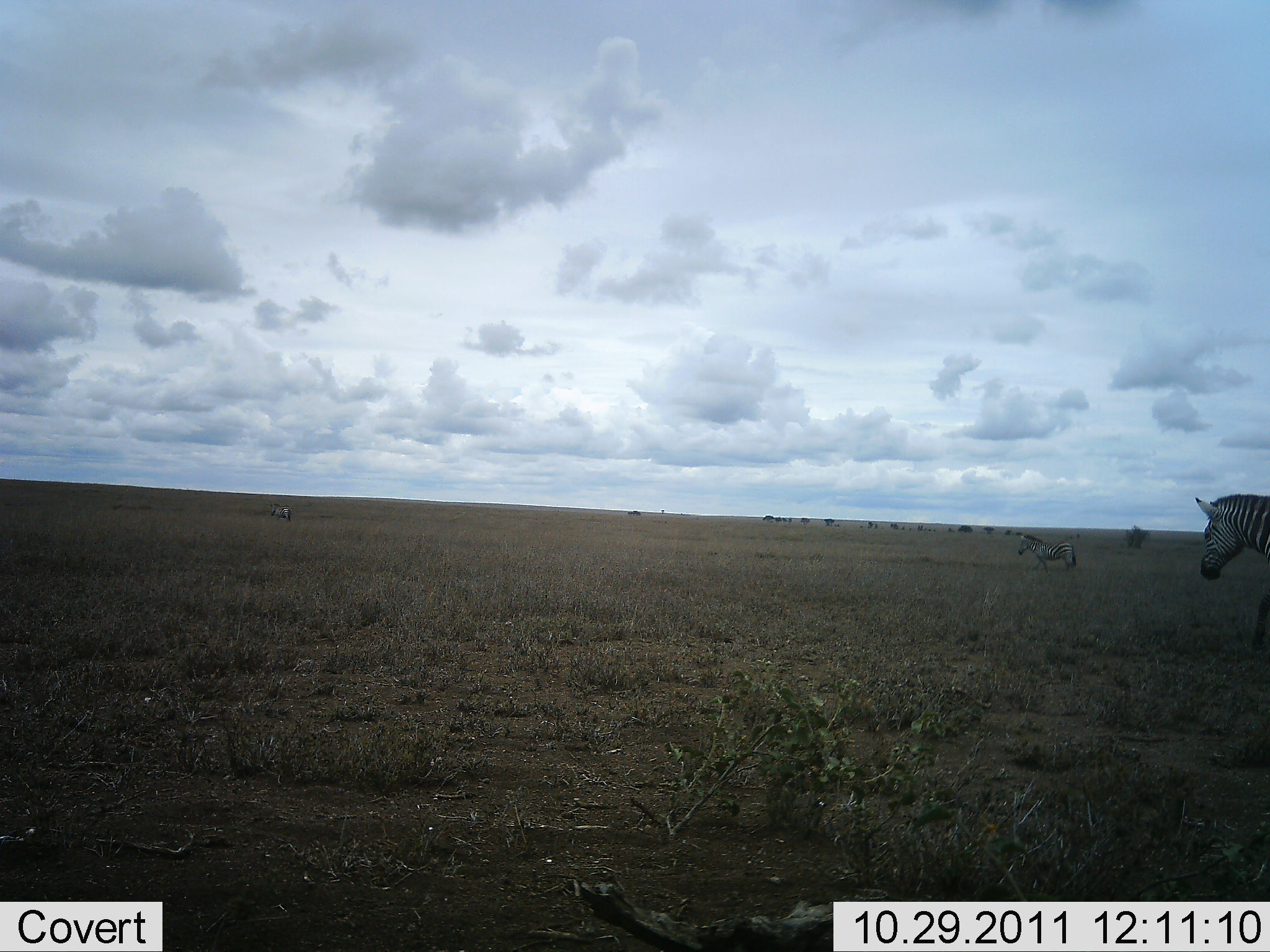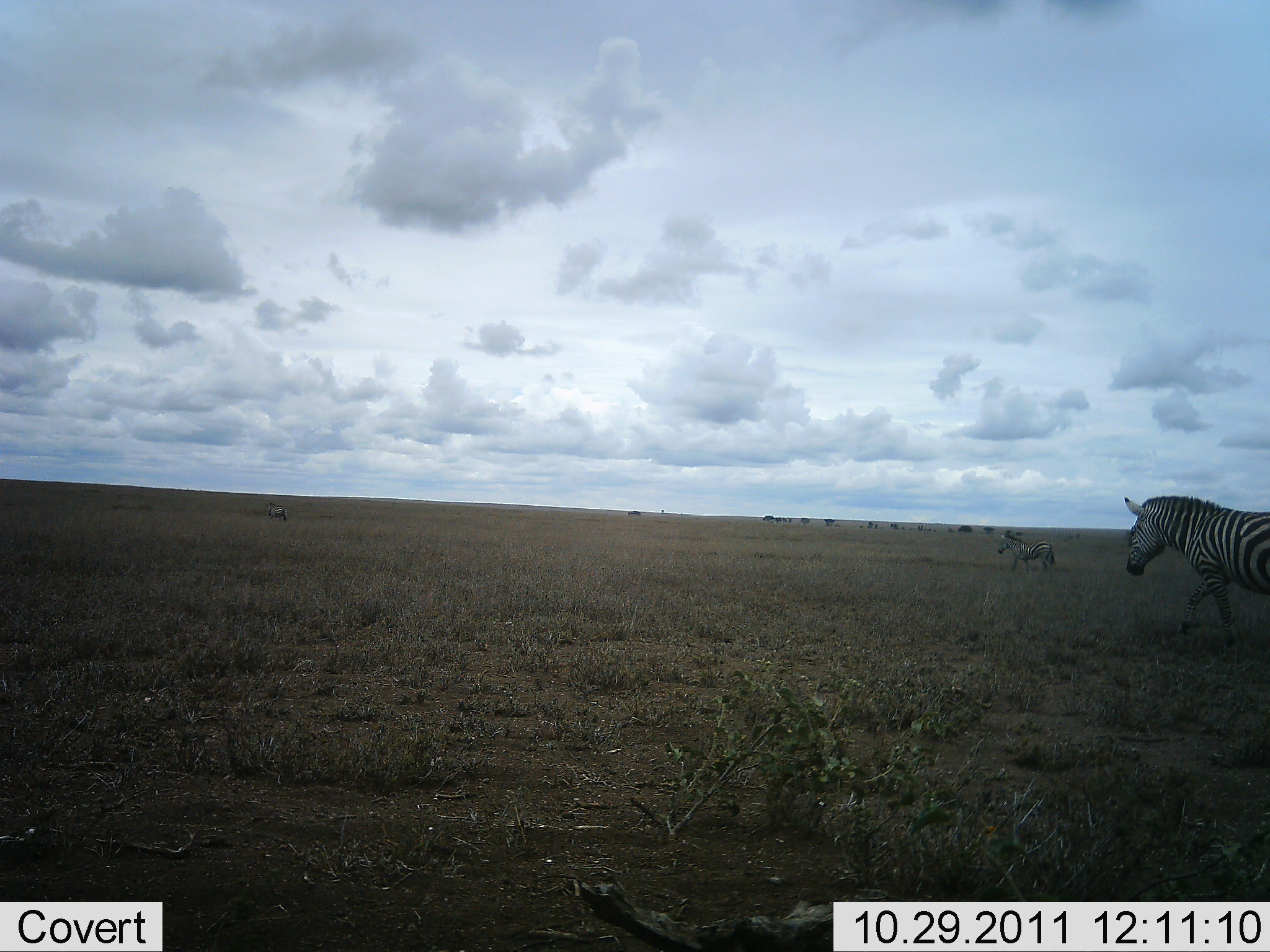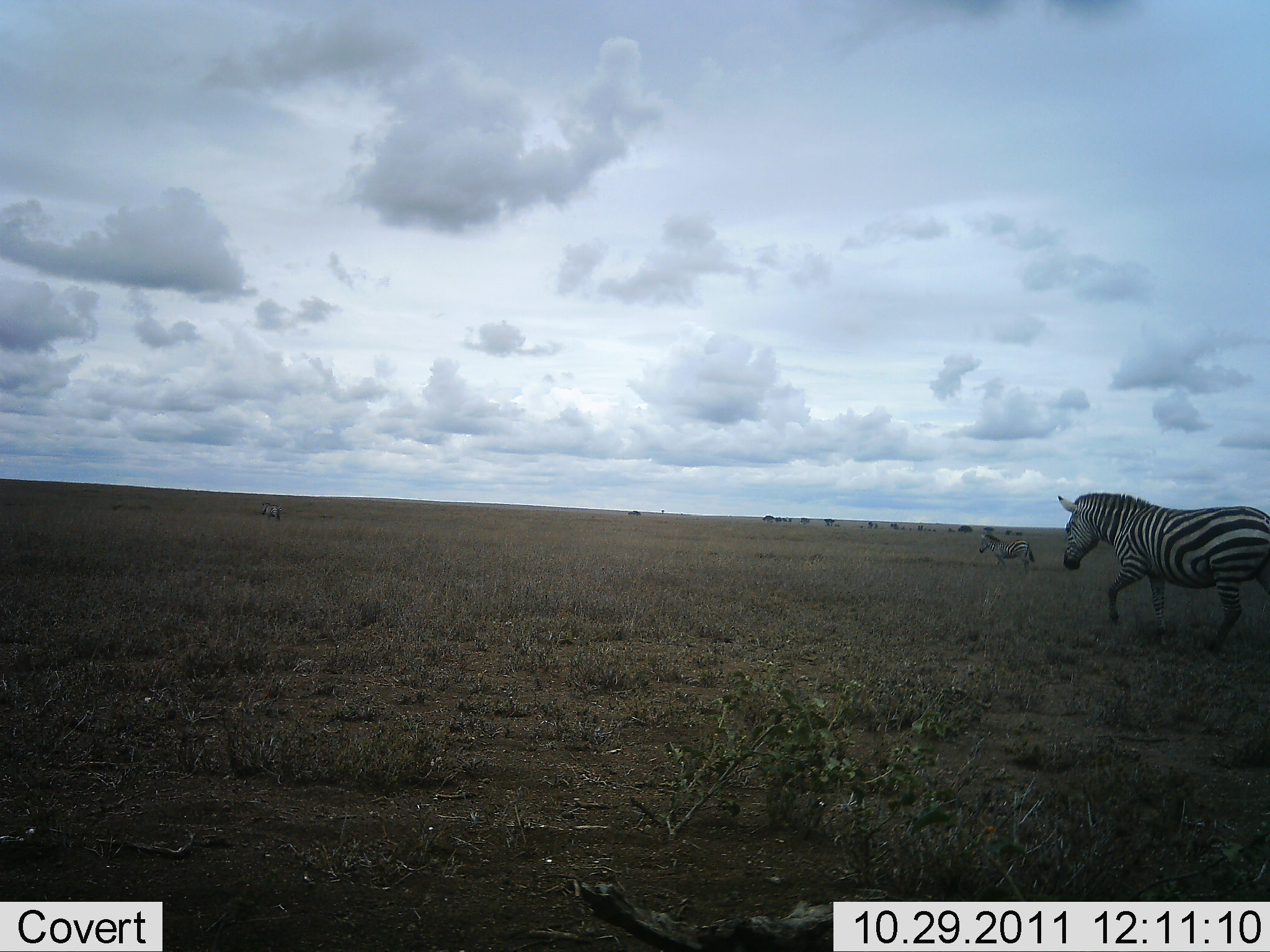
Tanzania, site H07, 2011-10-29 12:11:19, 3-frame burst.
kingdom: Animalia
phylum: Chordata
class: Mammalia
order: Perissodactyla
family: Equidae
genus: Equus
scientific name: Equus quagga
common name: plains zebra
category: zebra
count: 3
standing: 18%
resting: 0%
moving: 100%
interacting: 0%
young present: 0%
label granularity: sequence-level